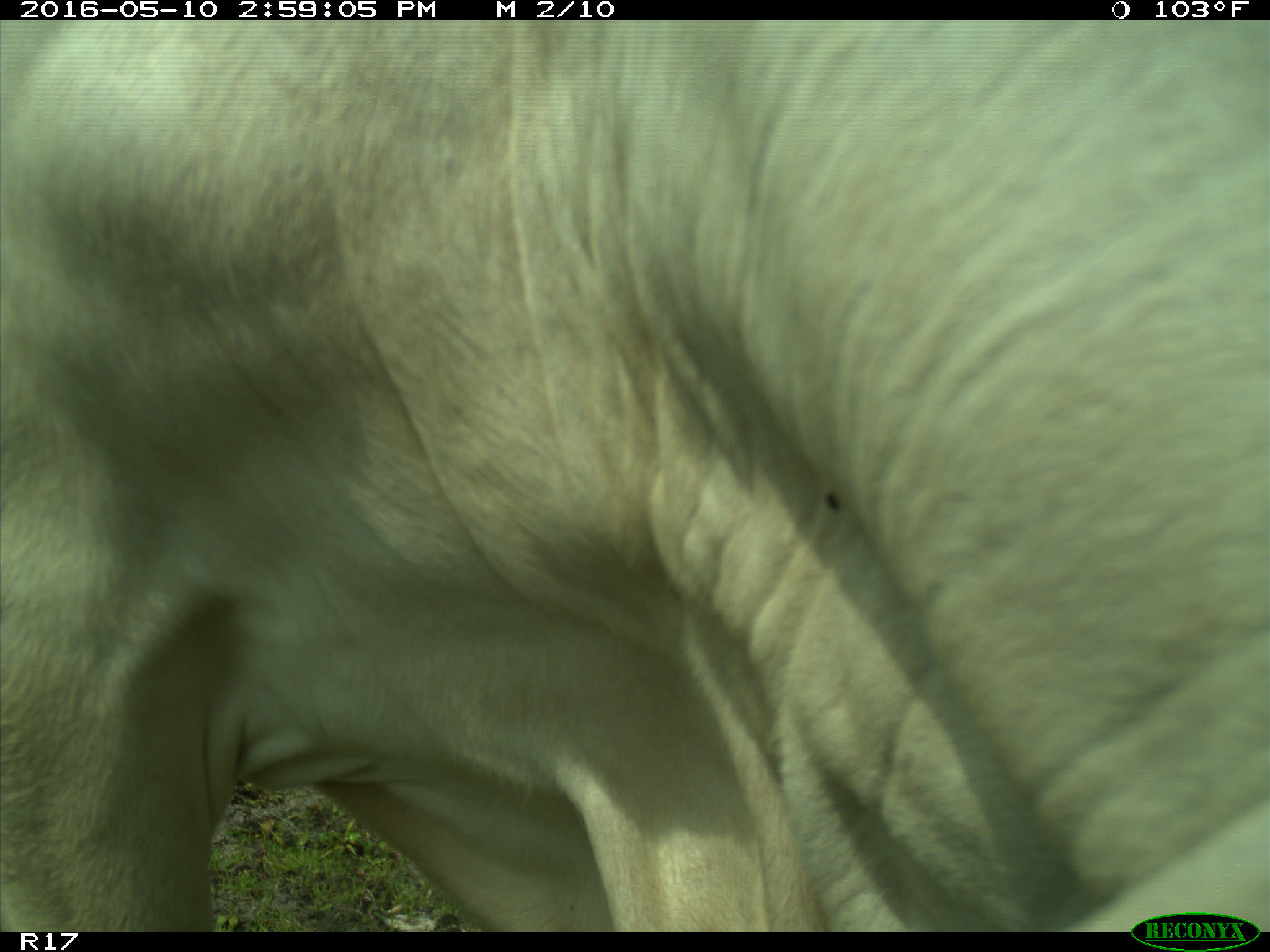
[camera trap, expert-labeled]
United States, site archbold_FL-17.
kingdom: Animalia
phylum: Chordata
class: Mammalia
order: Artiodactyla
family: Bovidae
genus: Bos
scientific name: Bos taurus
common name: domestic cow